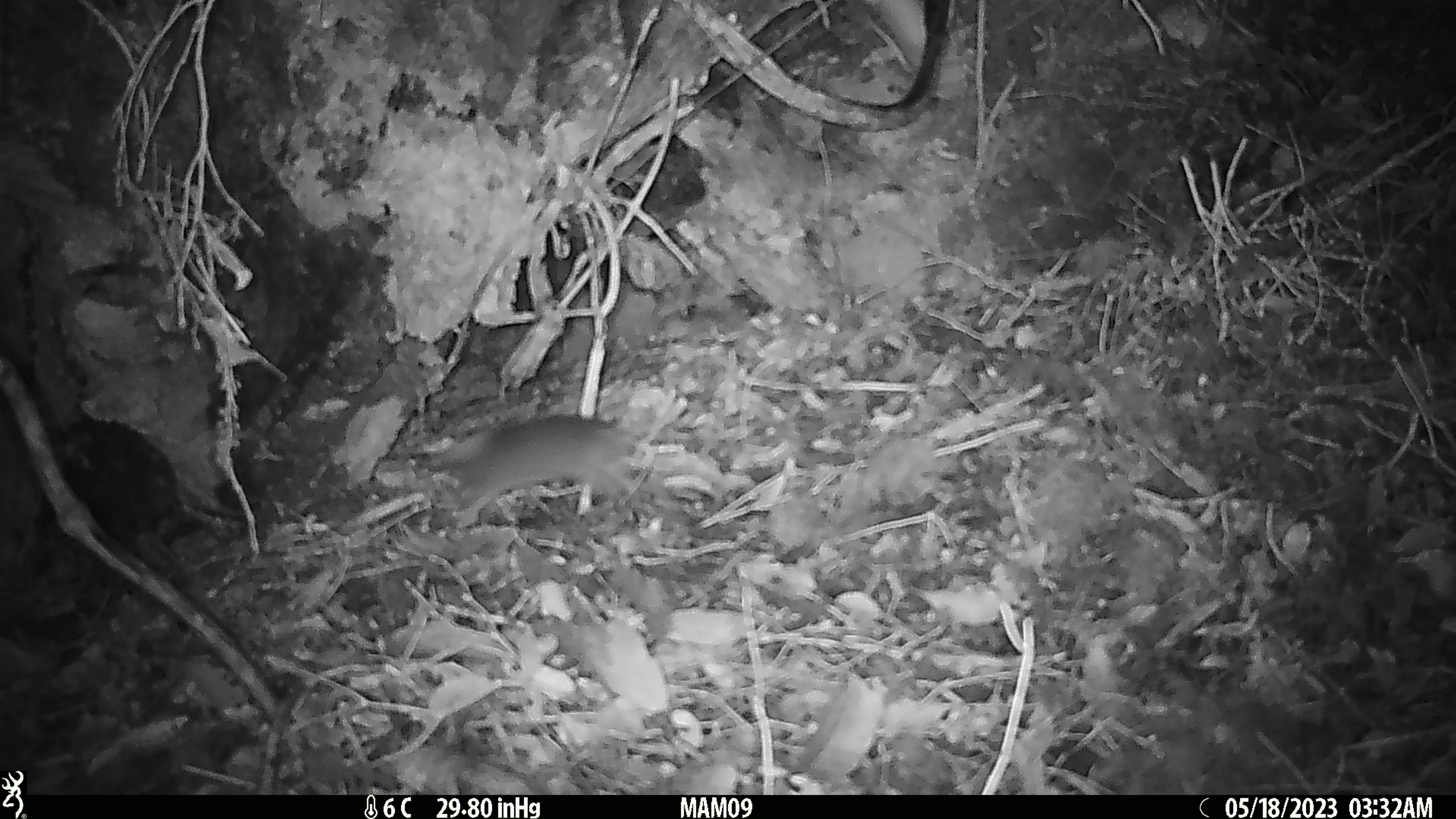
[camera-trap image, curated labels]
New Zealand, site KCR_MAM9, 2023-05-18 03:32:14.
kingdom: Animalia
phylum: Chordata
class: Mammalia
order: Rodentia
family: Muridae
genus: Rattus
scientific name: Rattus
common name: rat